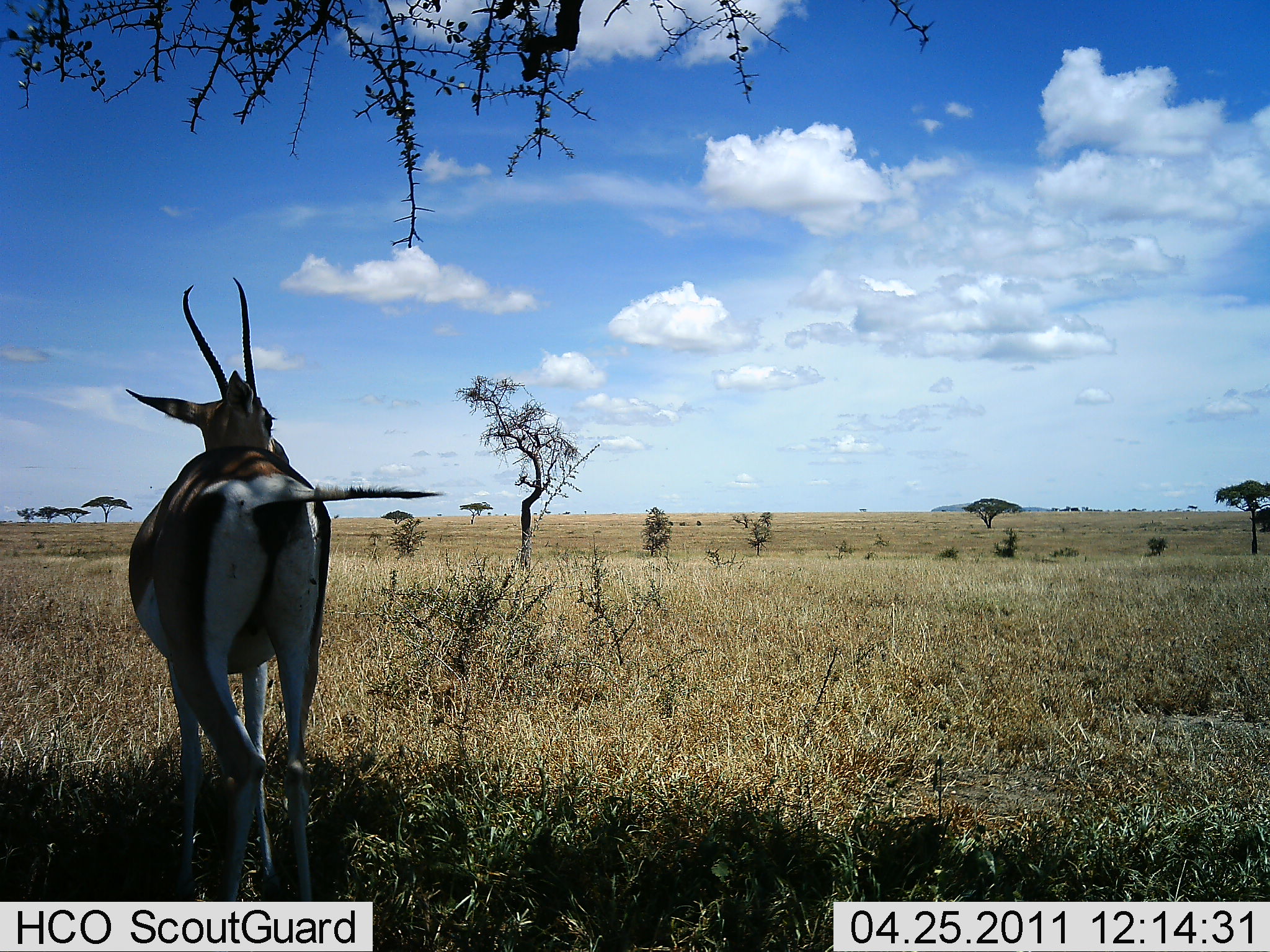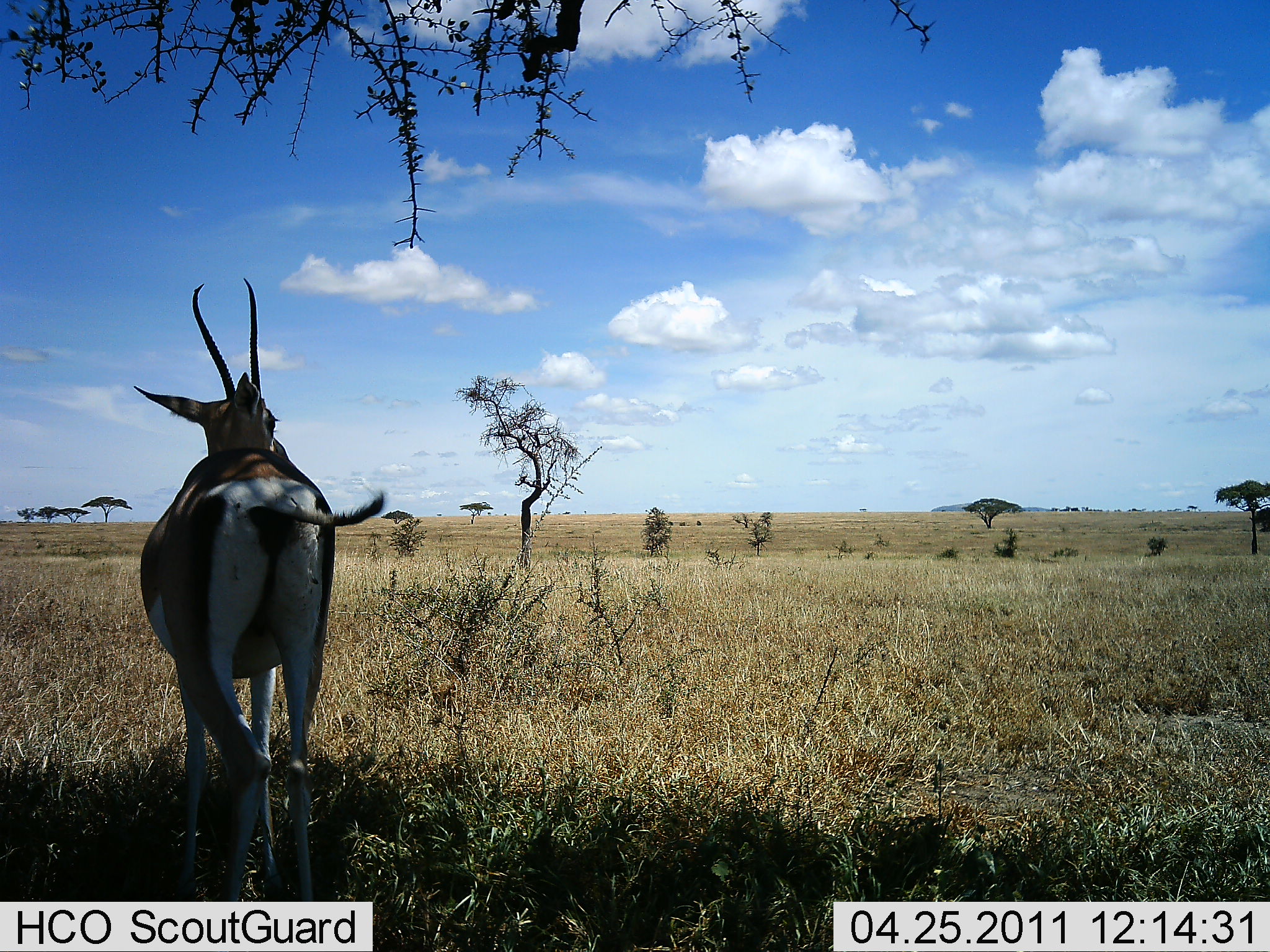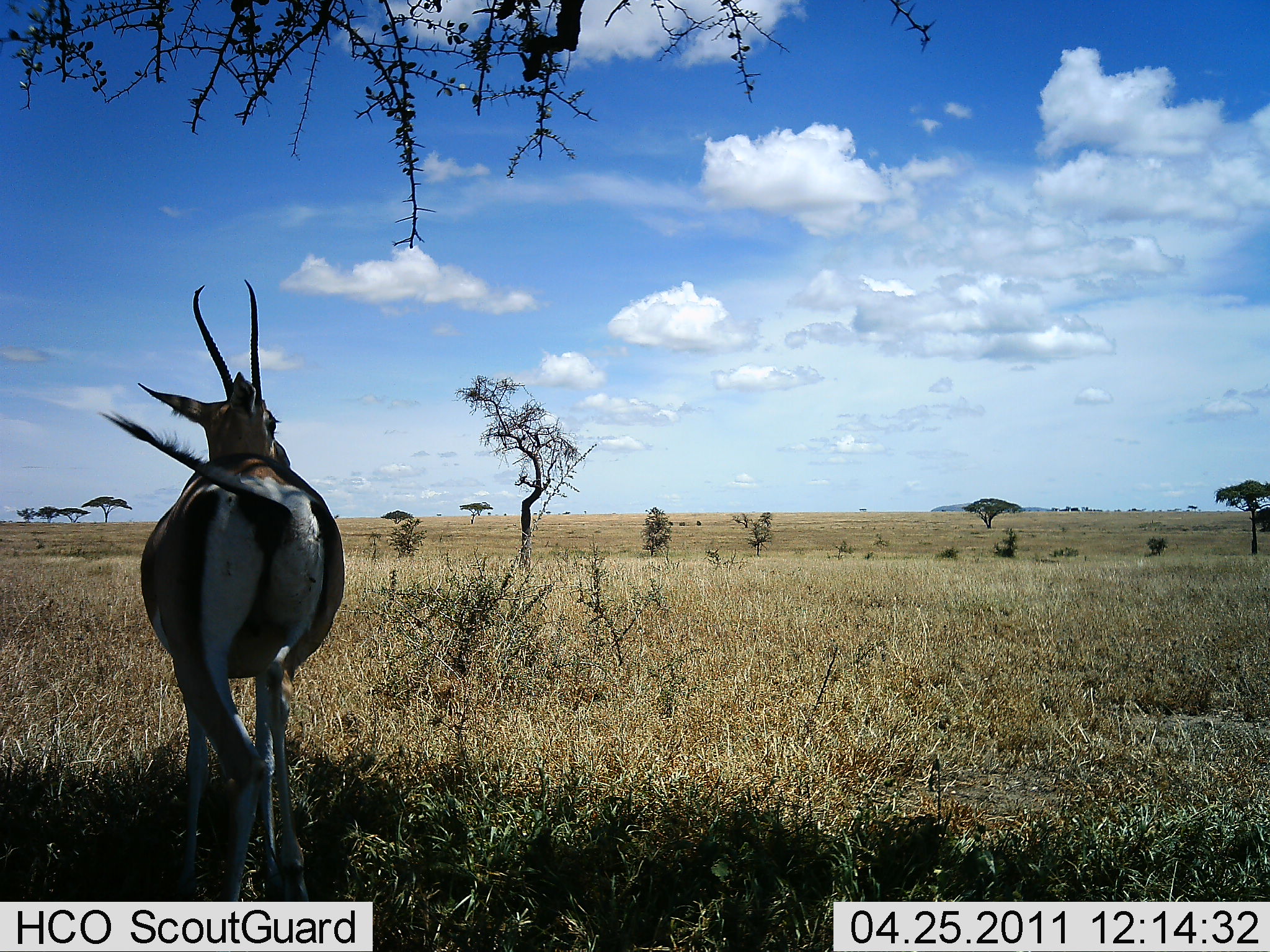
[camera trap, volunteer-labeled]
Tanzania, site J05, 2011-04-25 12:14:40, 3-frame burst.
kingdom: Animalia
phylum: Chordata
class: Mammalia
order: Artiodactyla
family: Bovidae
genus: Nanger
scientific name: Nanger granti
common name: grant's gazelle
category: gazellegrants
Gazellegrants (grant's gazelle) (Nanger granti), count 1. Behavior (volunteer vote fractions): standing 100%, resting 0%, moving 0%, interacting 0%. Young present (vote fraction): 0%. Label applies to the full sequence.